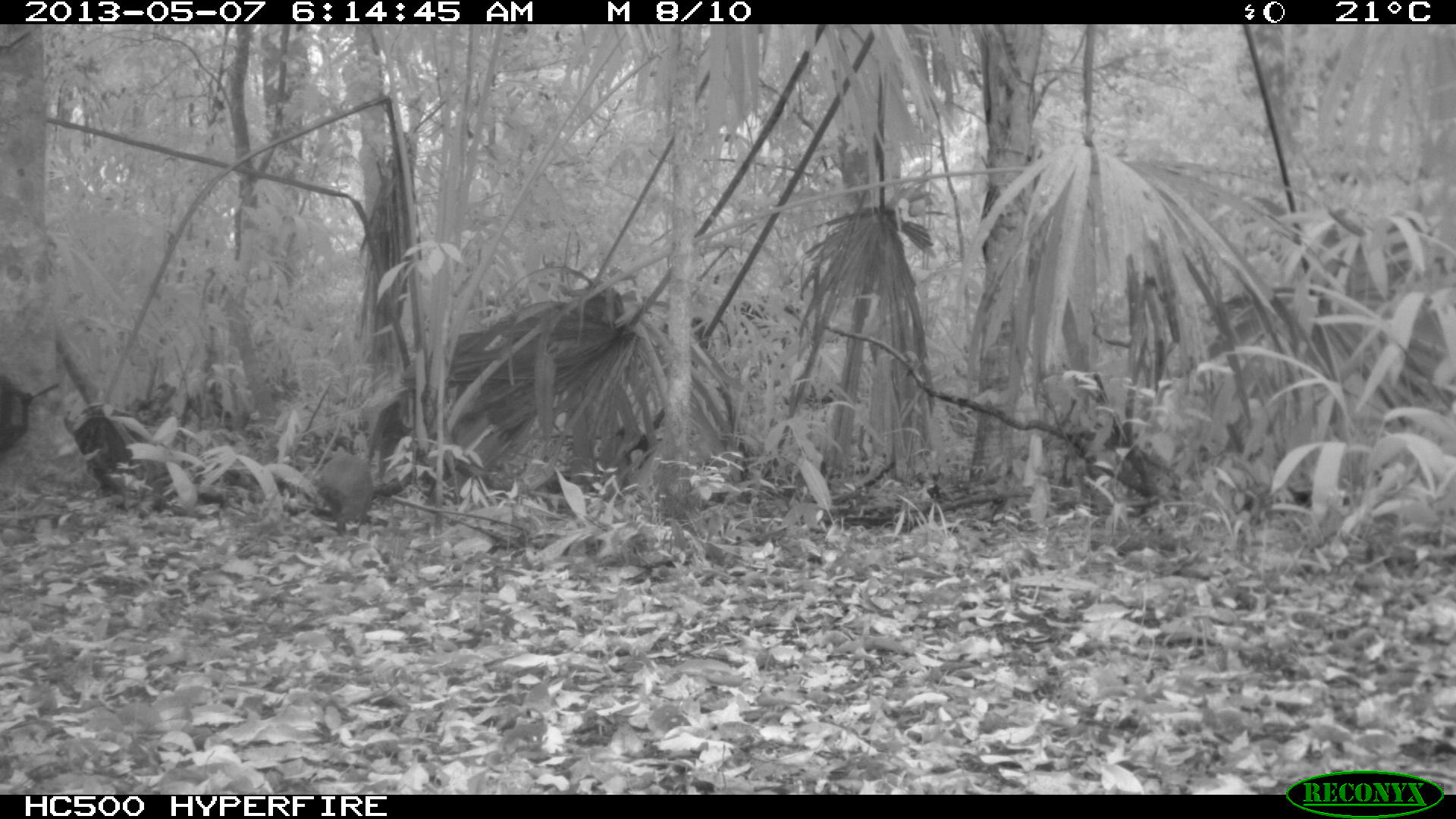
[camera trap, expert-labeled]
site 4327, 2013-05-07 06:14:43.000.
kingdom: Animalia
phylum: Chordata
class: Mammalia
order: Rodentia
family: Dasyproctidae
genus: Dasyprocta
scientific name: Dasyprocta punctata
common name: central american agouti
Dasyprocta punctata (central american agouti), count 1.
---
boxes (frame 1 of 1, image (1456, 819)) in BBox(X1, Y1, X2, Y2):
dasyprocta punctata: BBox(313, 452, 374, 536)